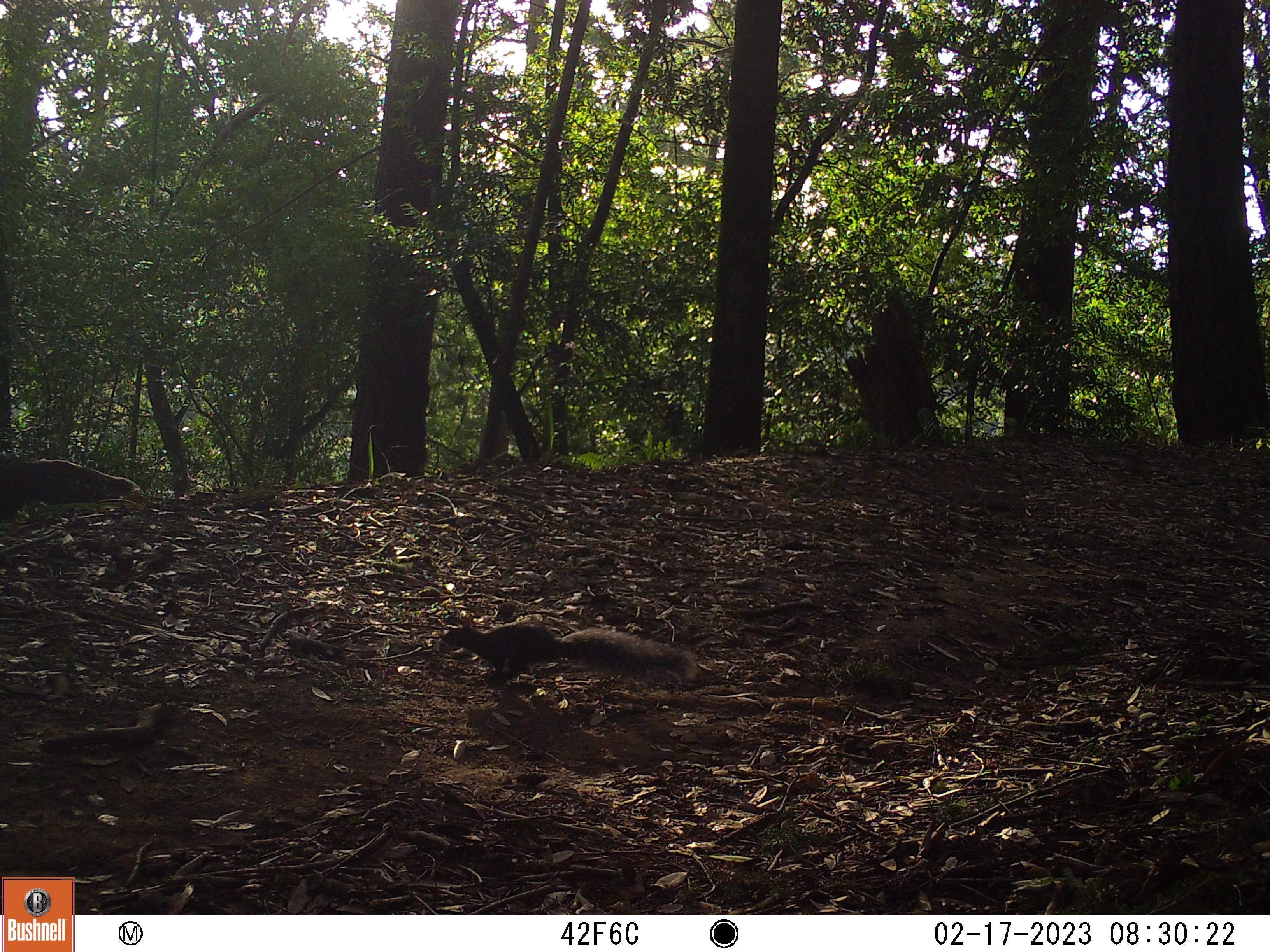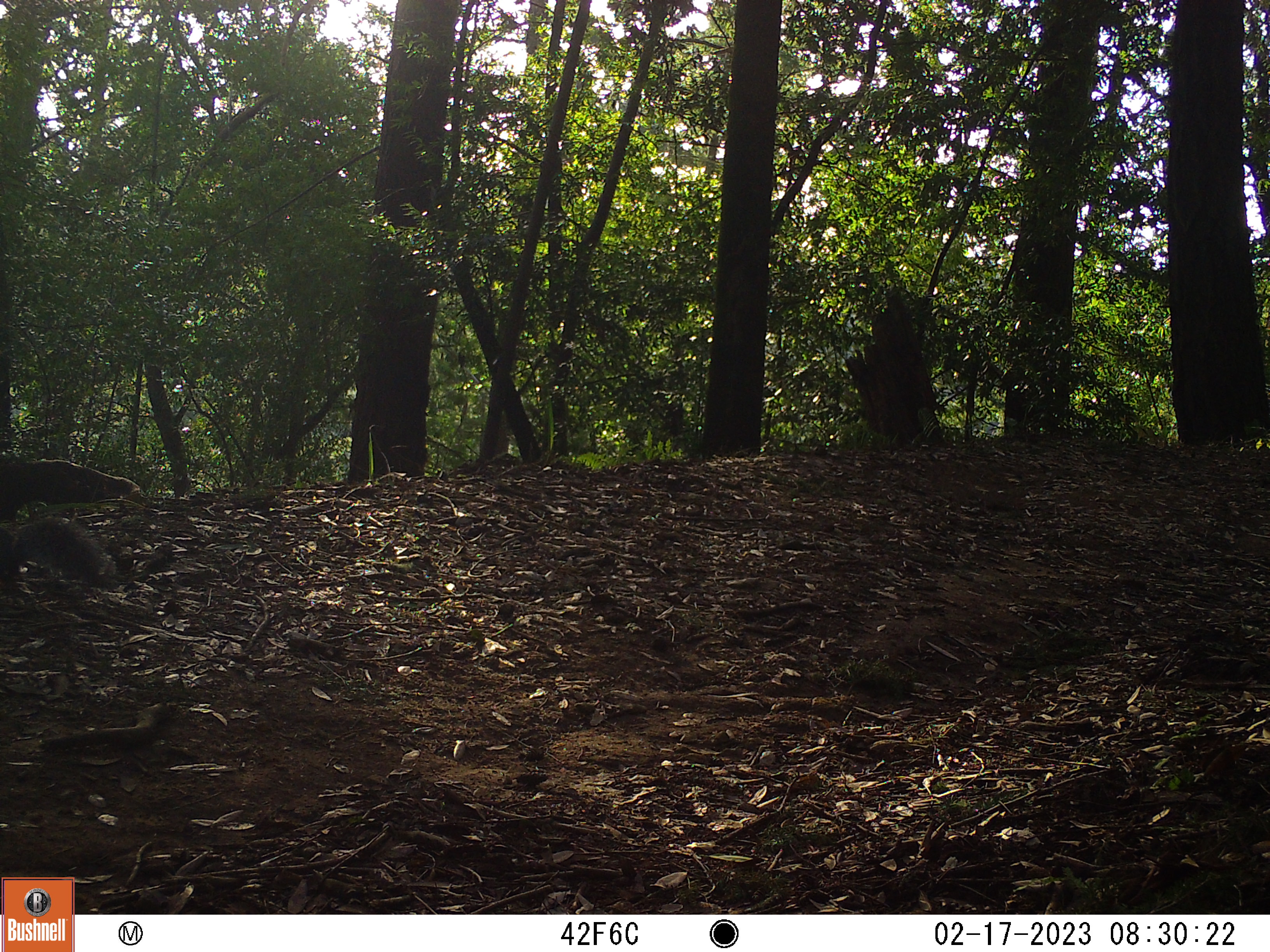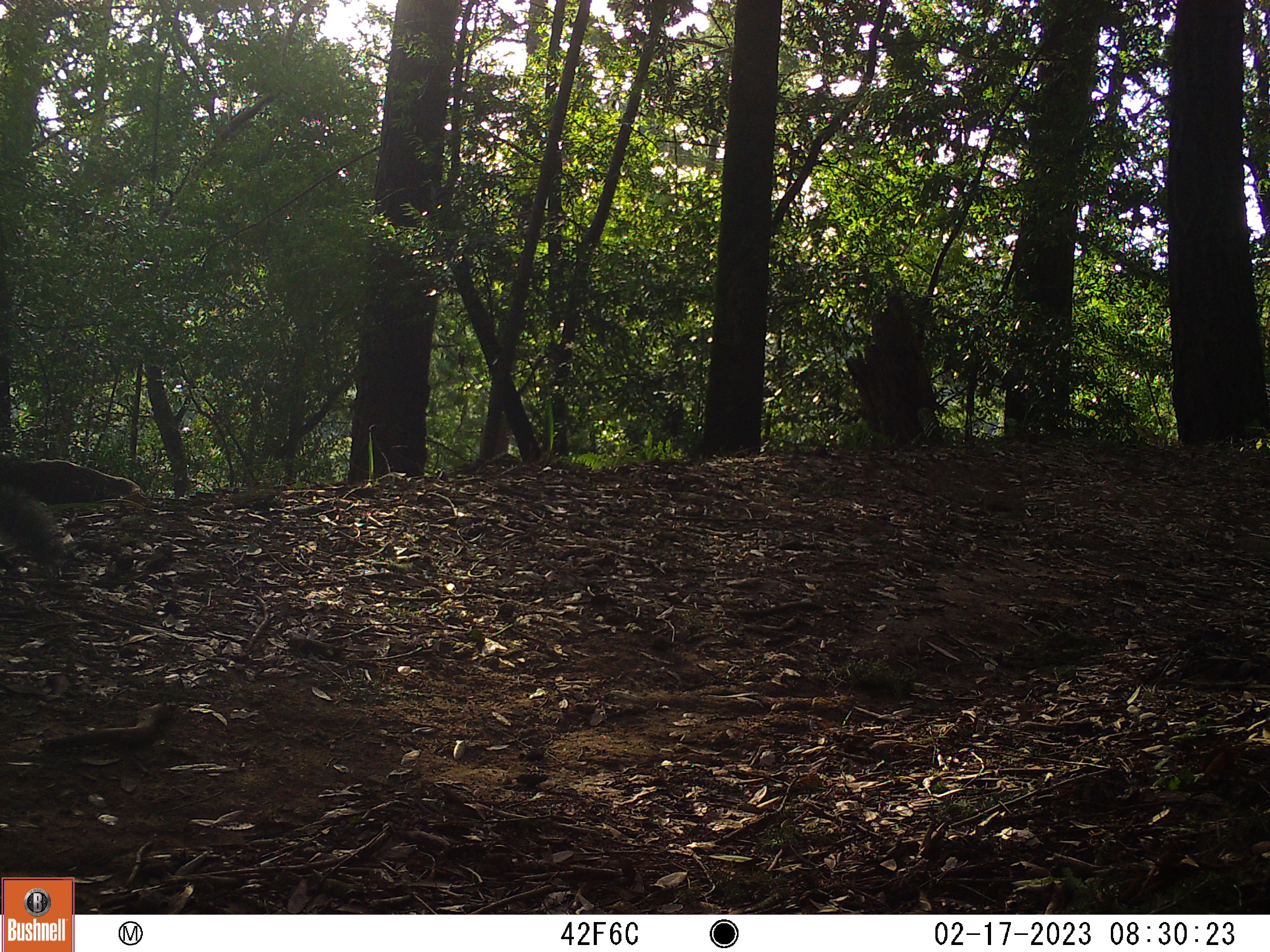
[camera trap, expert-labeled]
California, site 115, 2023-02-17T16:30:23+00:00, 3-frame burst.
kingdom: Animalia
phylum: Chordata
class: Mammalia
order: Rodentia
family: Sciuridae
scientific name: Sciuridae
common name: squirrel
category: unknown squirrel